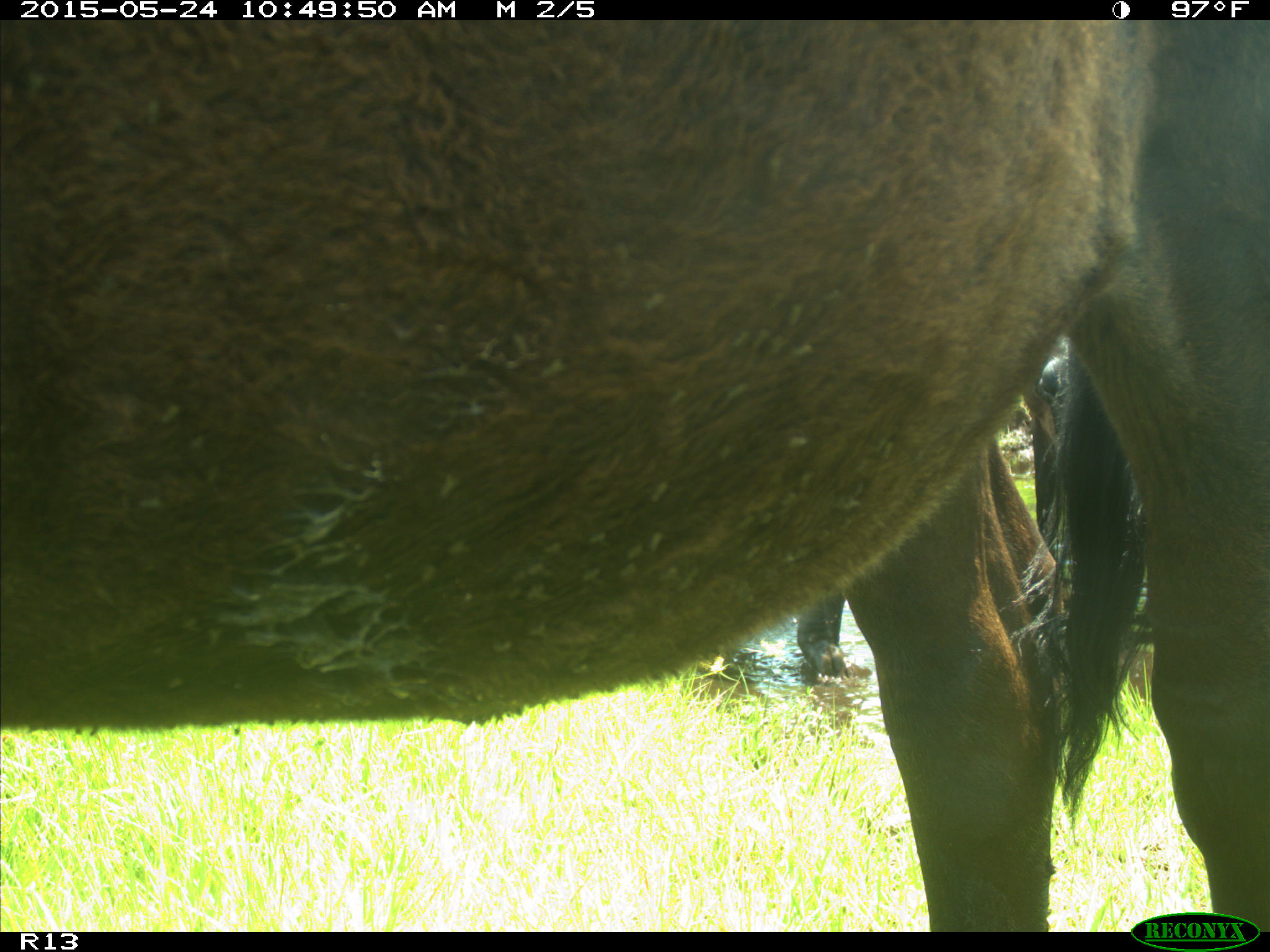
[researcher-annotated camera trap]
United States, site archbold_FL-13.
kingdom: Animalia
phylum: Chordata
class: Mammalia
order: Artiodactyla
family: Bovidae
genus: Bos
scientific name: Bos taurus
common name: domestic cow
Bos taurus (domestic cow).